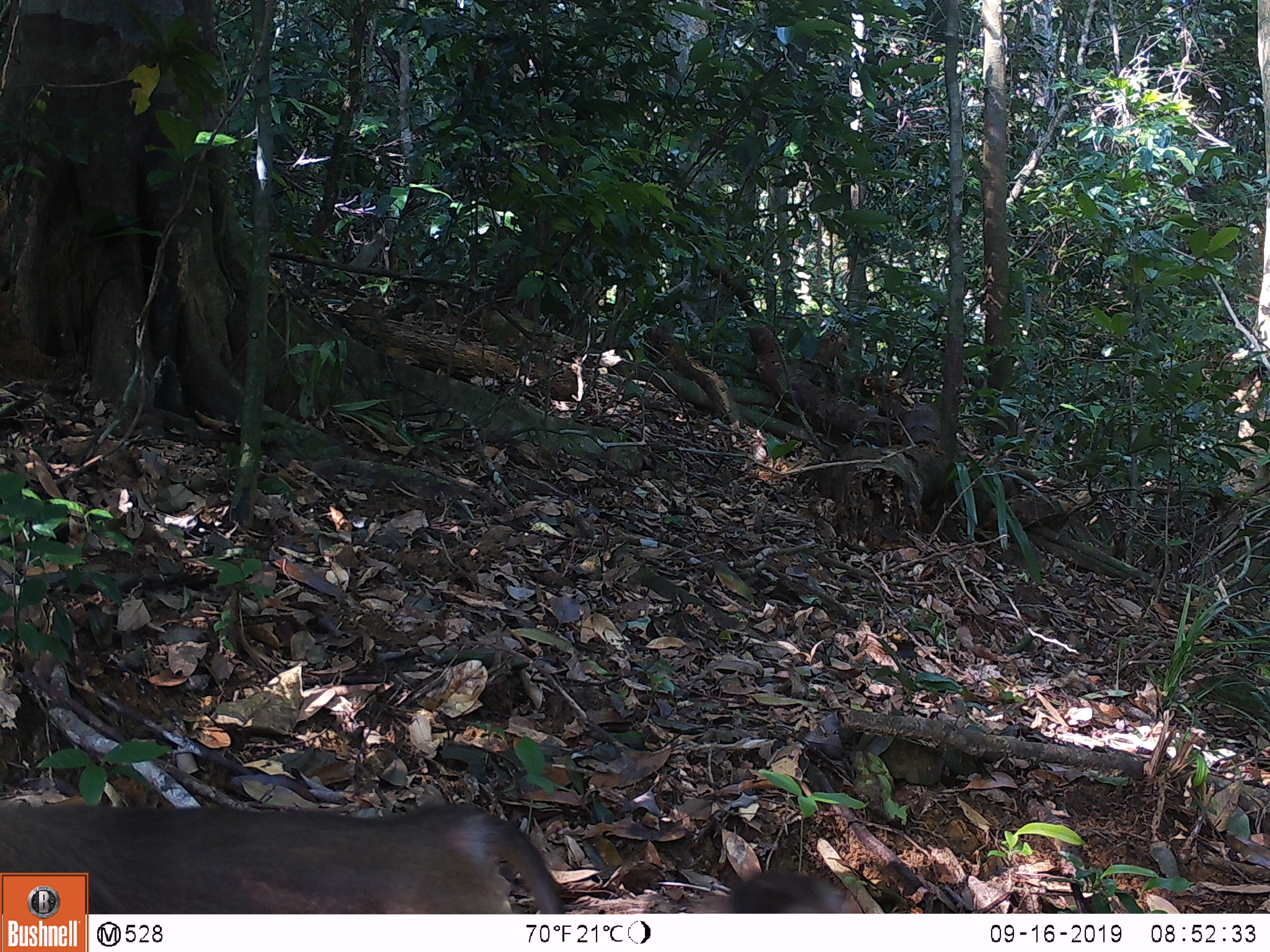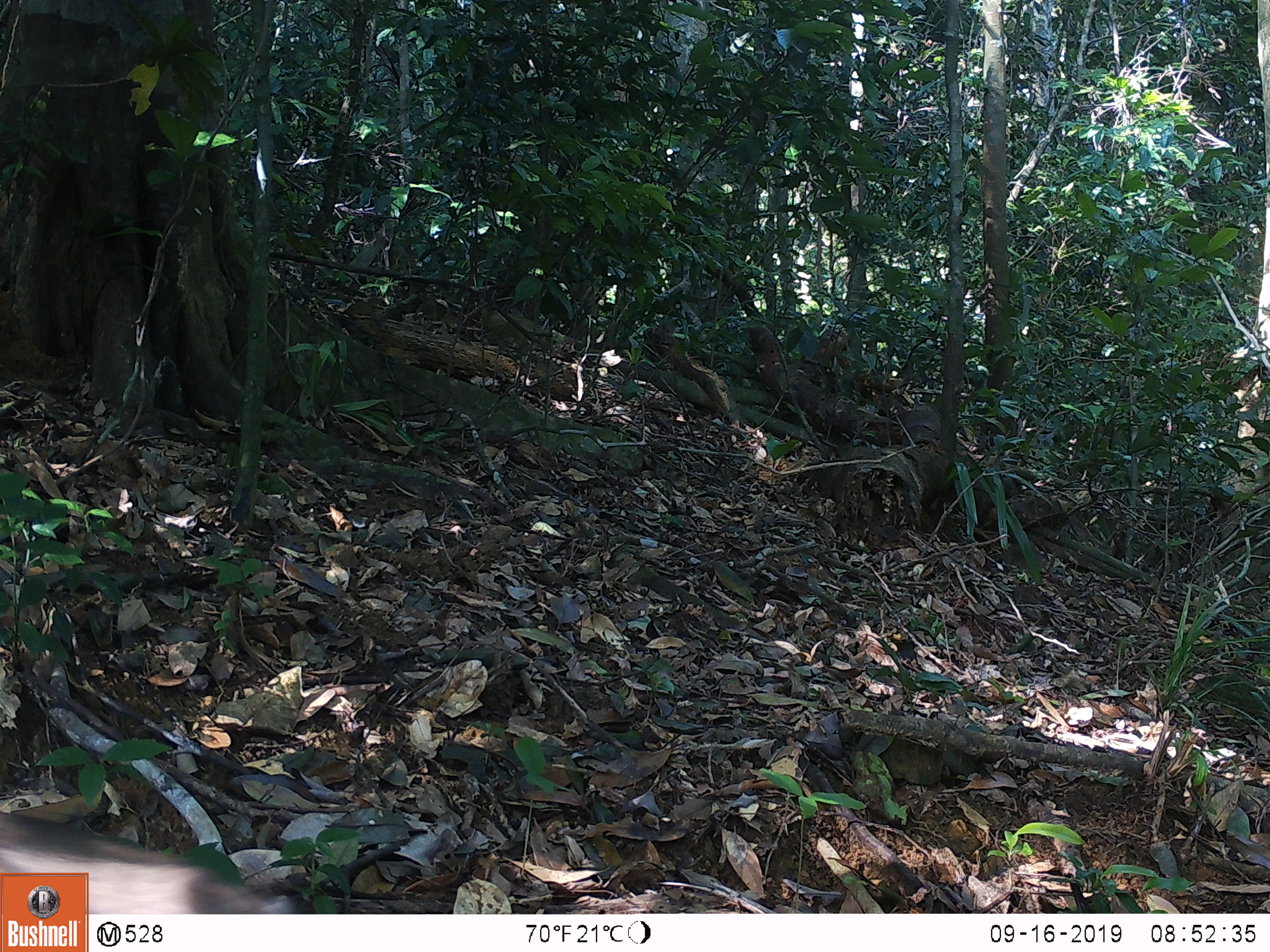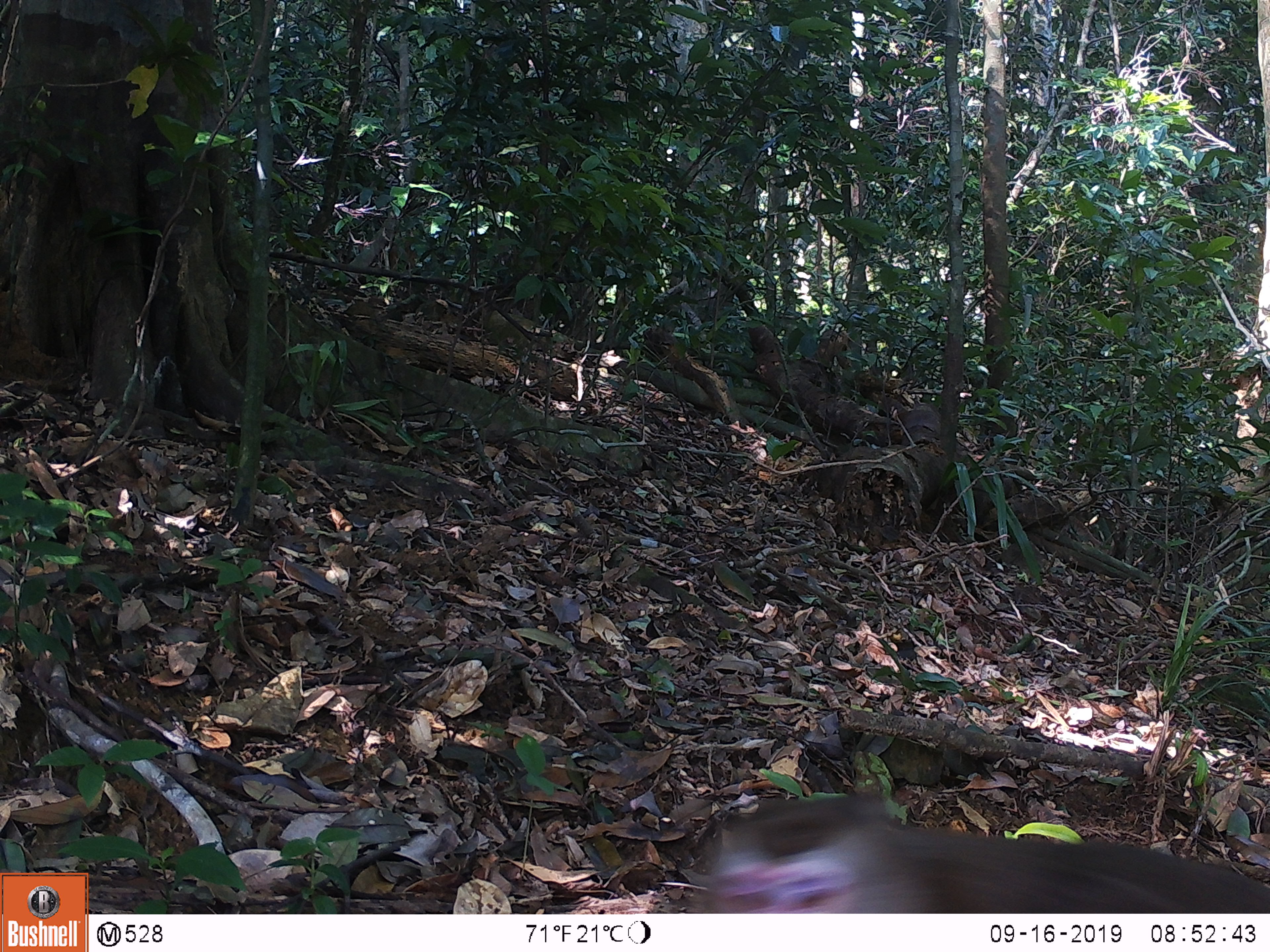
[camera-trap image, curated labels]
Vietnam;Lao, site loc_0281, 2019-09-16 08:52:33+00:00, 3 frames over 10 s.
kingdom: Animalia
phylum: Chordata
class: Mammalia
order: Primates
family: Cercopithecidae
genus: Macaca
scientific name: Macaca nemestrina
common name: pig-tailed macaque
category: pig tailed macaque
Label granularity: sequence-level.